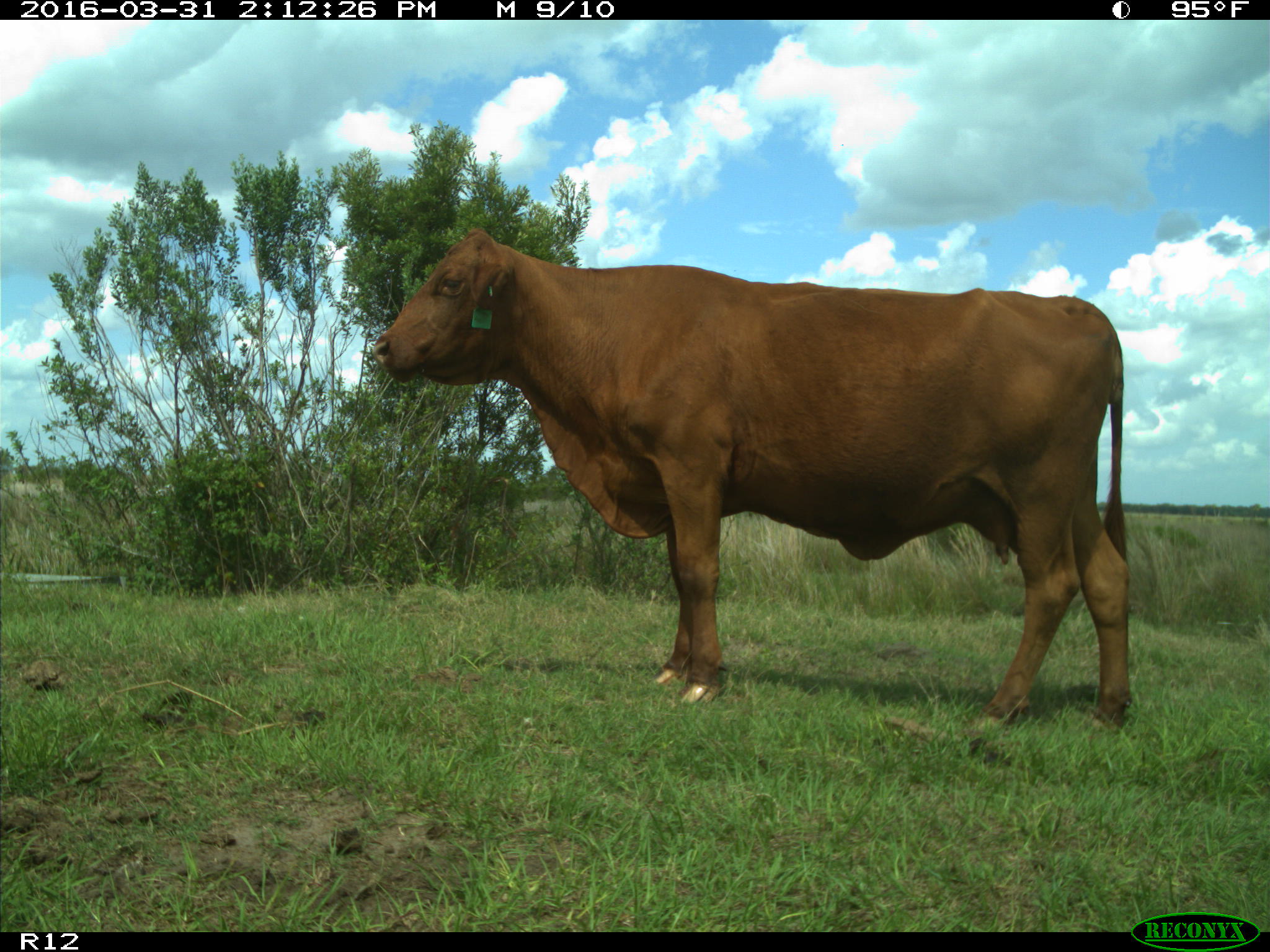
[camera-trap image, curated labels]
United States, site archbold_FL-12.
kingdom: Animalia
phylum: Chordata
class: Mammalia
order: Artiodactyla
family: Bovidae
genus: Bos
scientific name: Bos taurus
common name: domestic cow